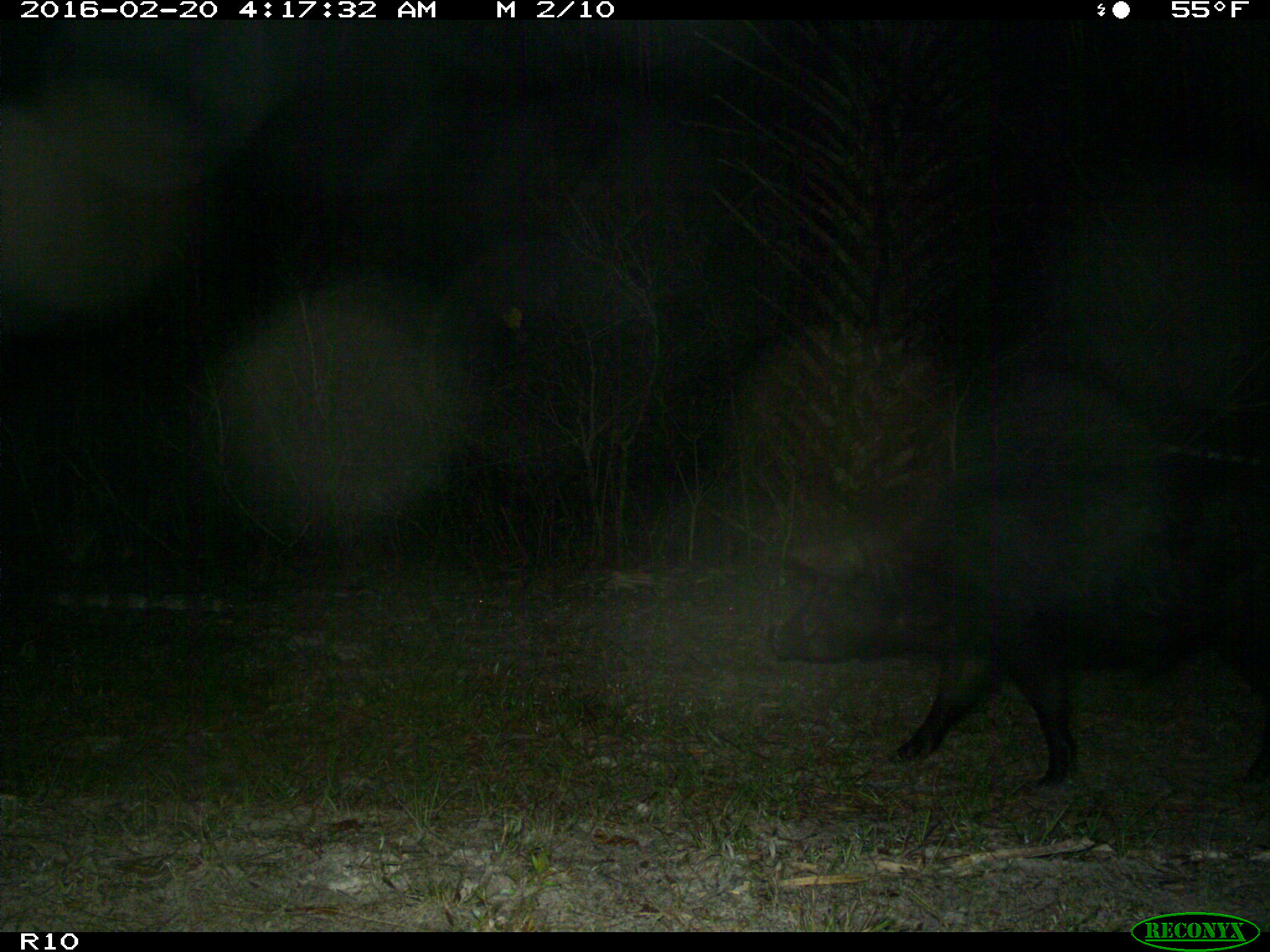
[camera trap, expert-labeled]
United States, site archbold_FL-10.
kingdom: Animalia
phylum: Chordata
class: Mammalia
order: Artiodactyla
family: Suidae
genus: Sus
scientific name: Sus scrofa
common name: wild boar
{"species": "Sus scrofa (wild boar)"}